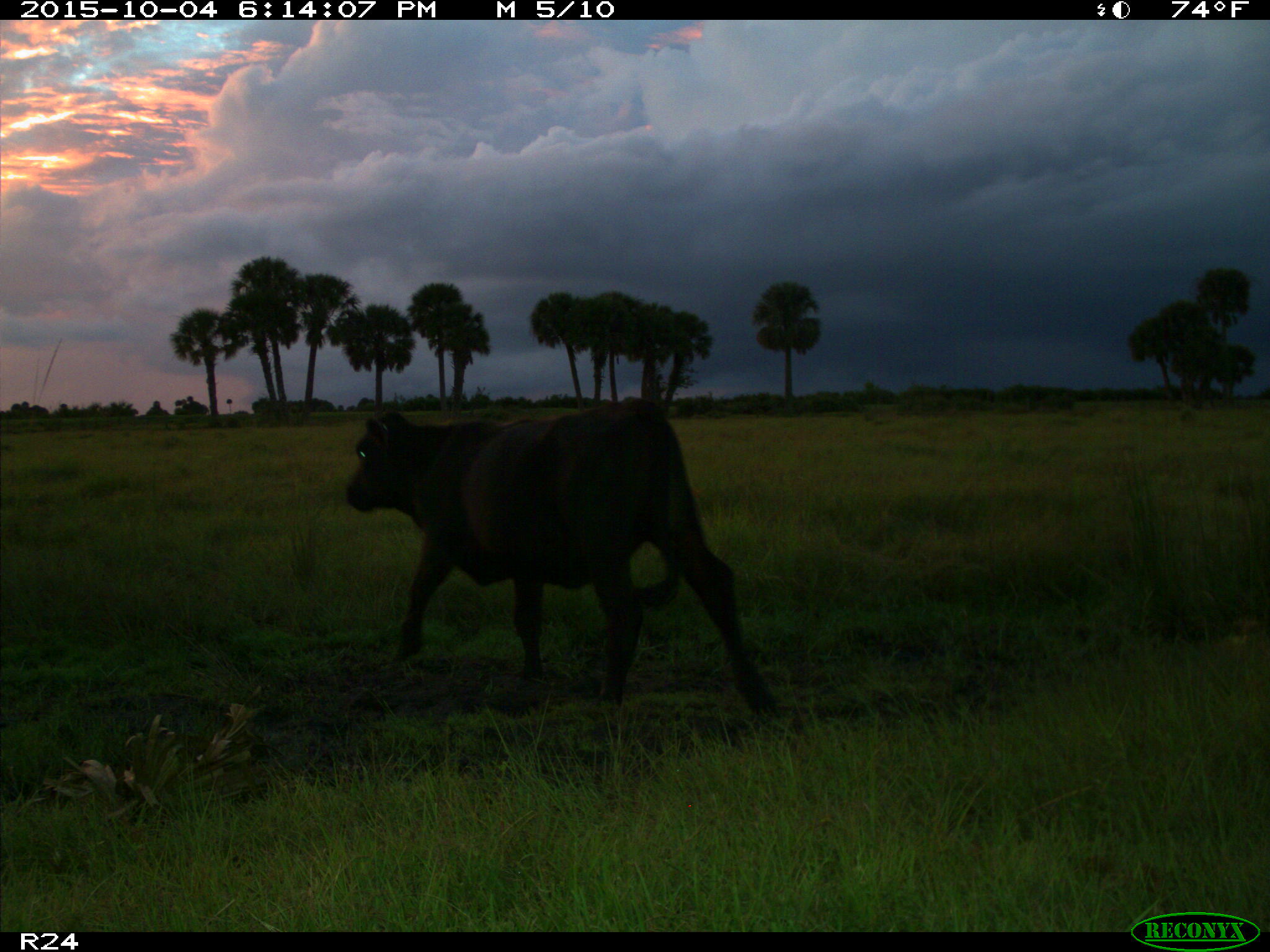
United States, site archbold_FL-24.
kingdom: Animalia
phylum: Chordata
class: Mammalia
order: Artiodactyla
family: Bovidae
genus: Bos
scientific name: Bos taurus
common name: domestic cow